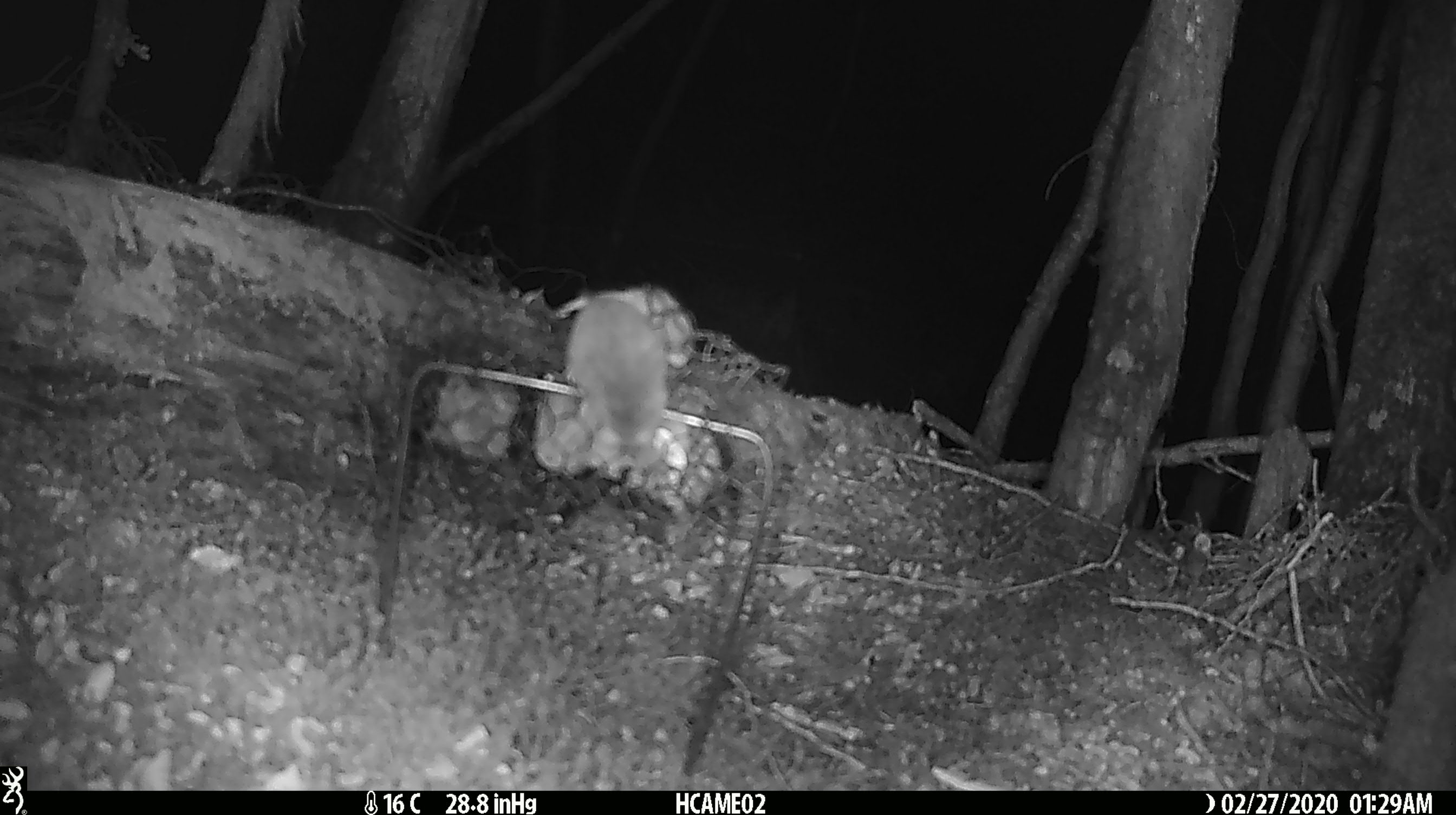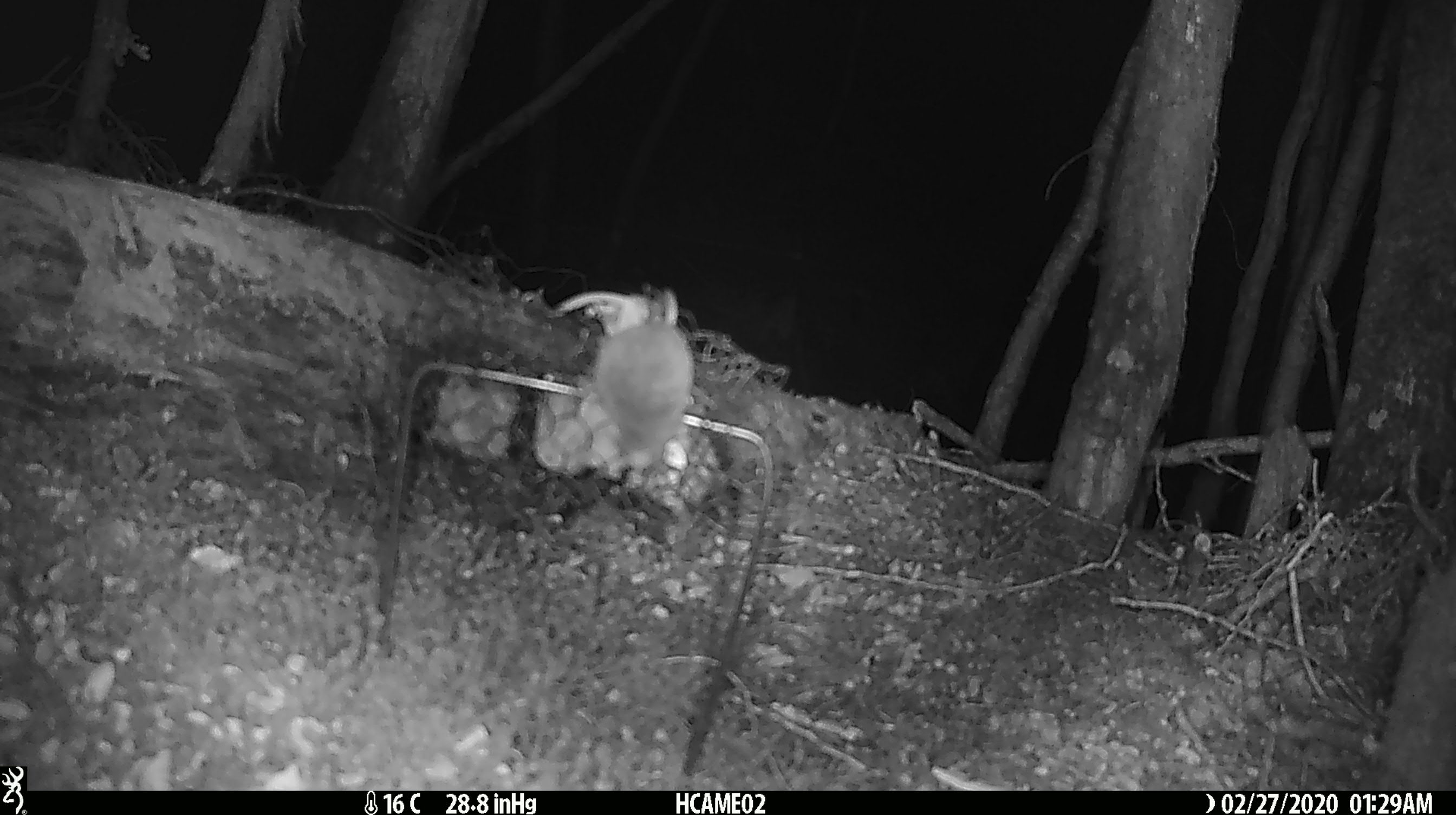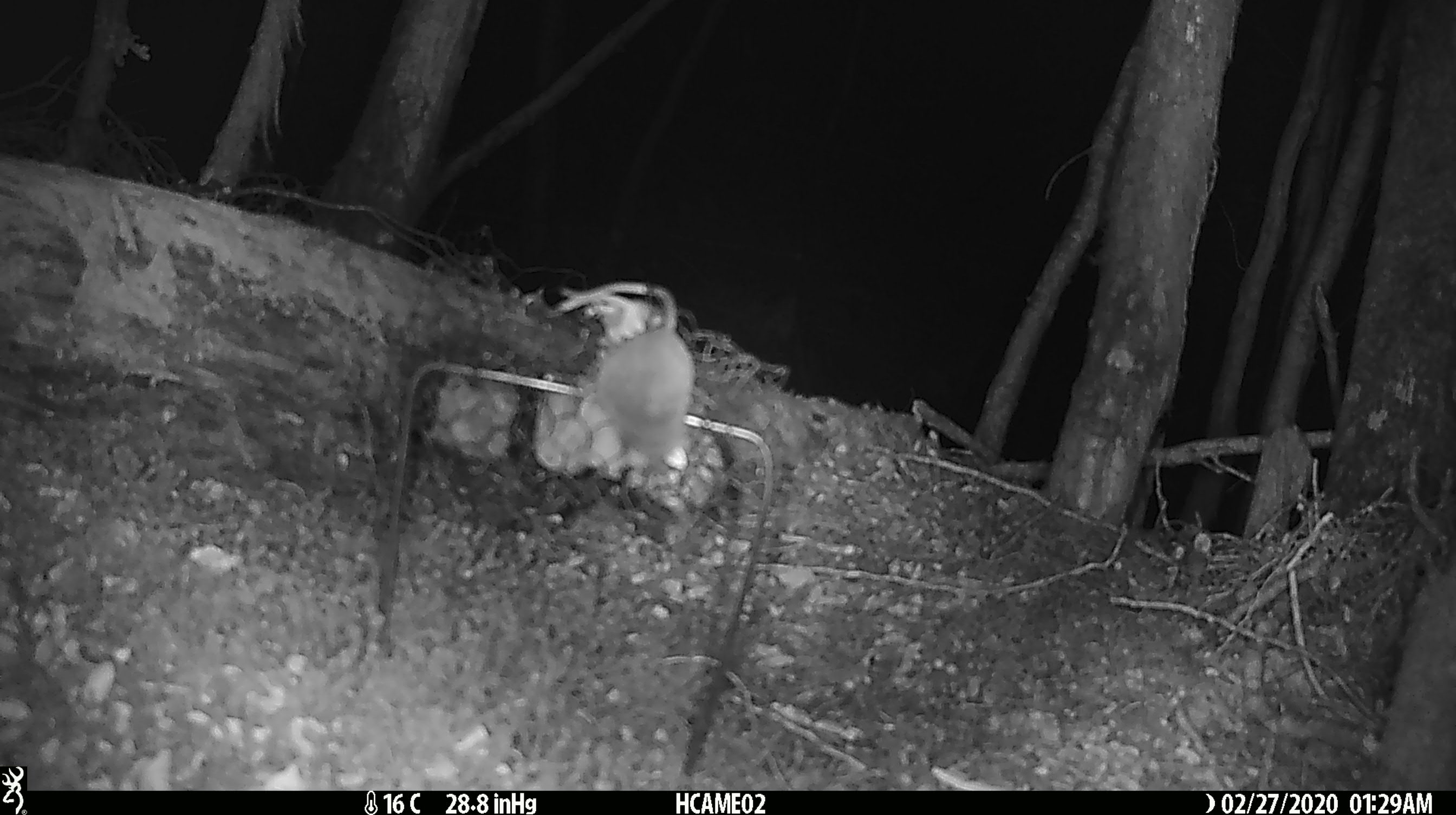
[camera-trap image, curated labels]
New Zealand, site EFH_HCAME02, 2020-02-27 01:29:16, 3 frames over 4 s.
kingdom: Animalia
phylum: Chordata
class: Mammalia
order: Rodentia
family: Muridae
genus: Mus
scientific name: Mus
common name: mouse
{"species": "mouse (Mus)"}